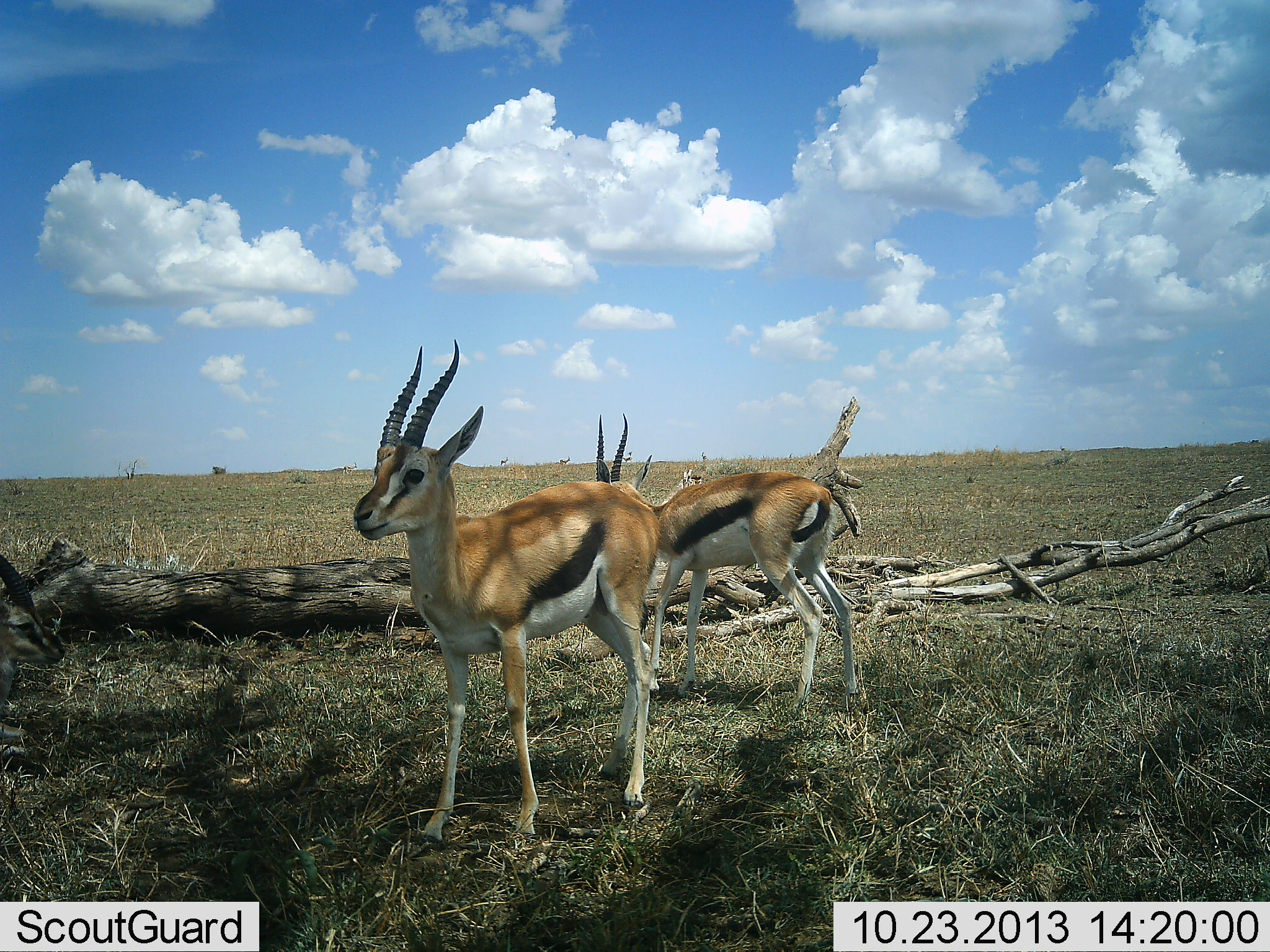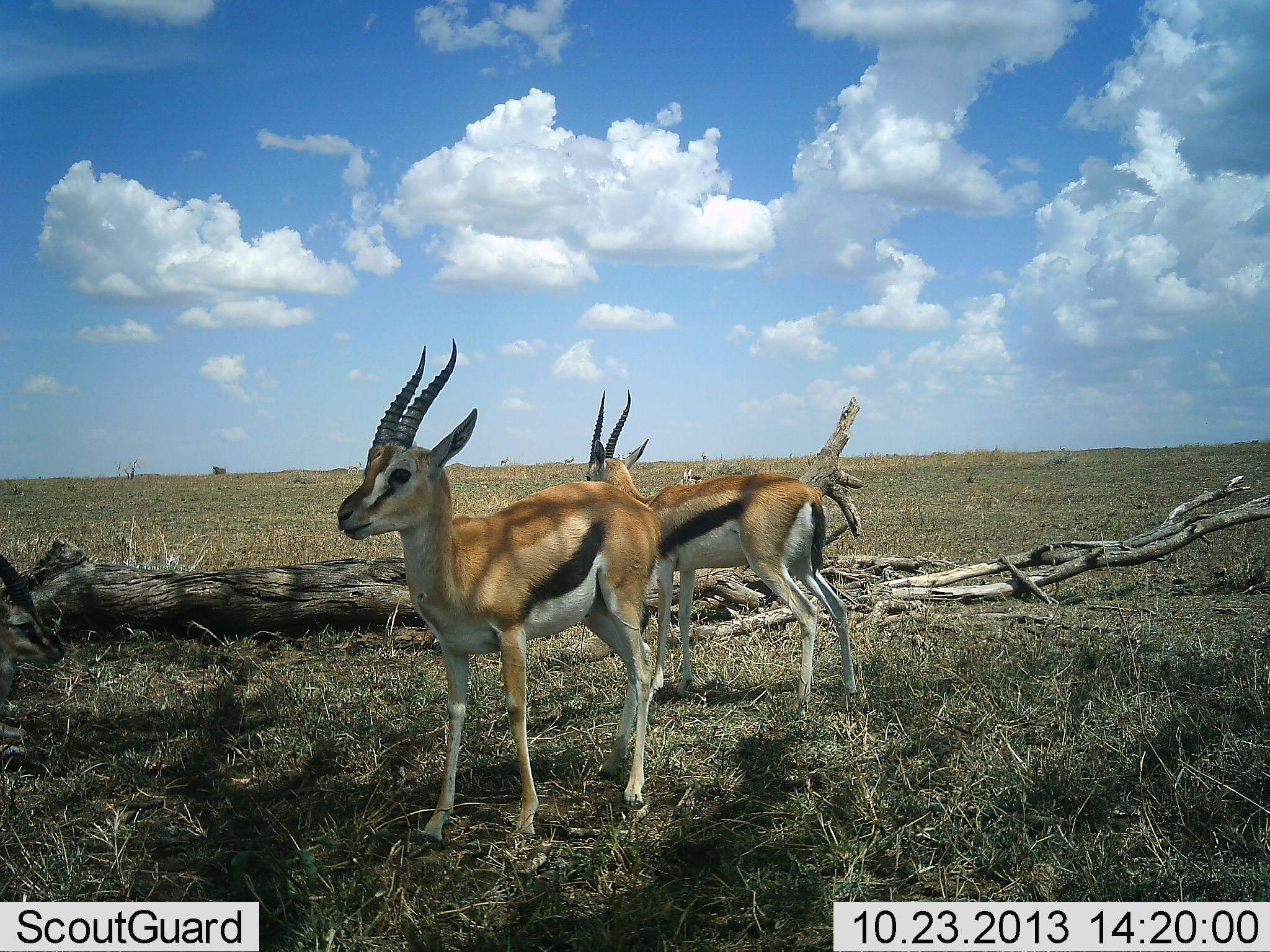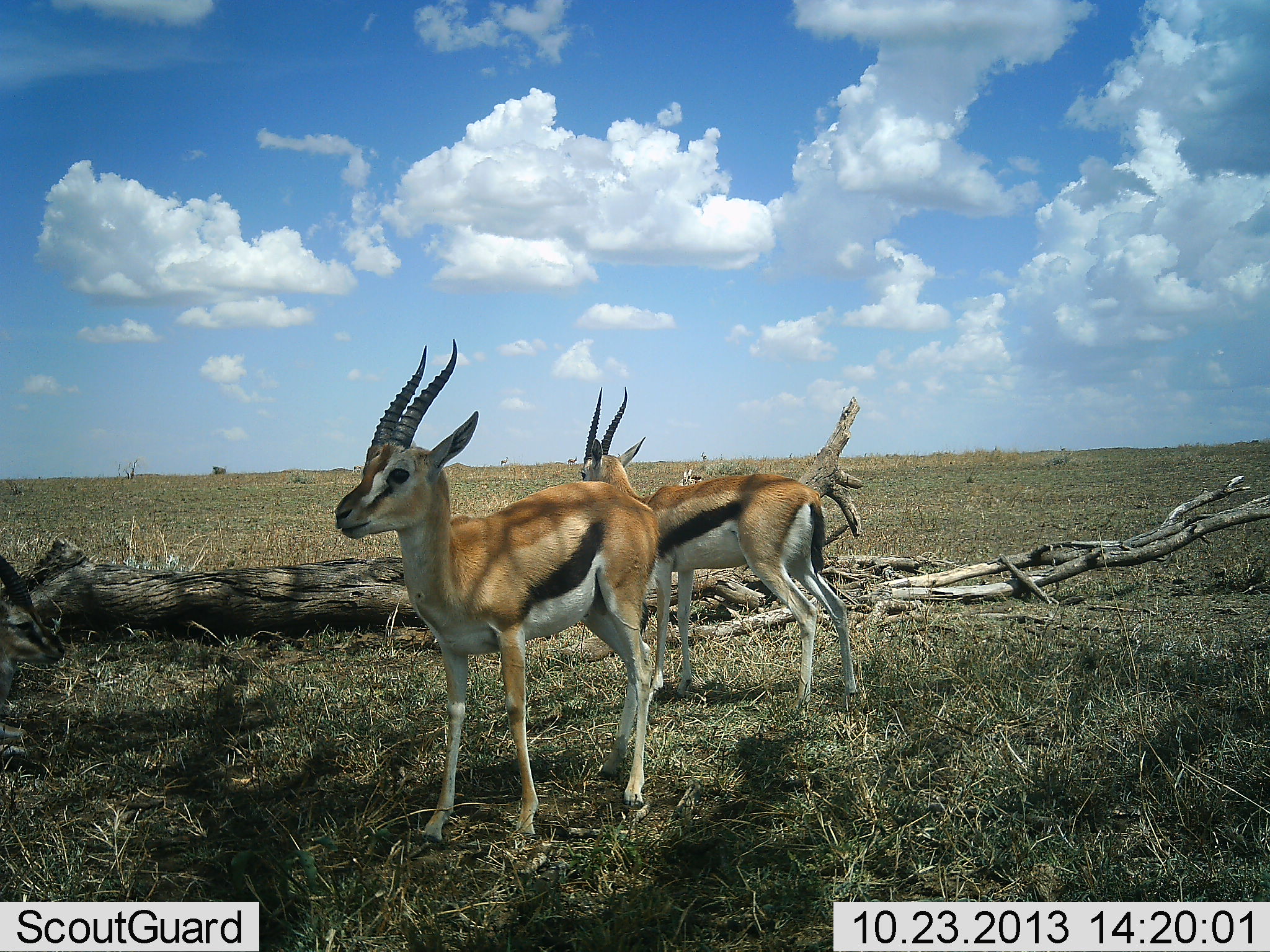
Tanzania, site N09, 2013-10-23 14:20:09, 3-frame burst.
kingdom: Animalia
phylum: Chordata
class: Mammalia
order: Artiodactyla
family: Bovidae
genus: Eudorcas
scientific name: Eudorcas thomsonii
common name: thomson's gazelle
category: gazellethomsons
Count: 2.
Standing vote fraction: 94%.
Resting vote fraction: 12%.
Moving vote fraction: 24%.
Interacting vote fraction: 0%.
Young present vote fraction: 0%.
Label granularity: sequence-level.